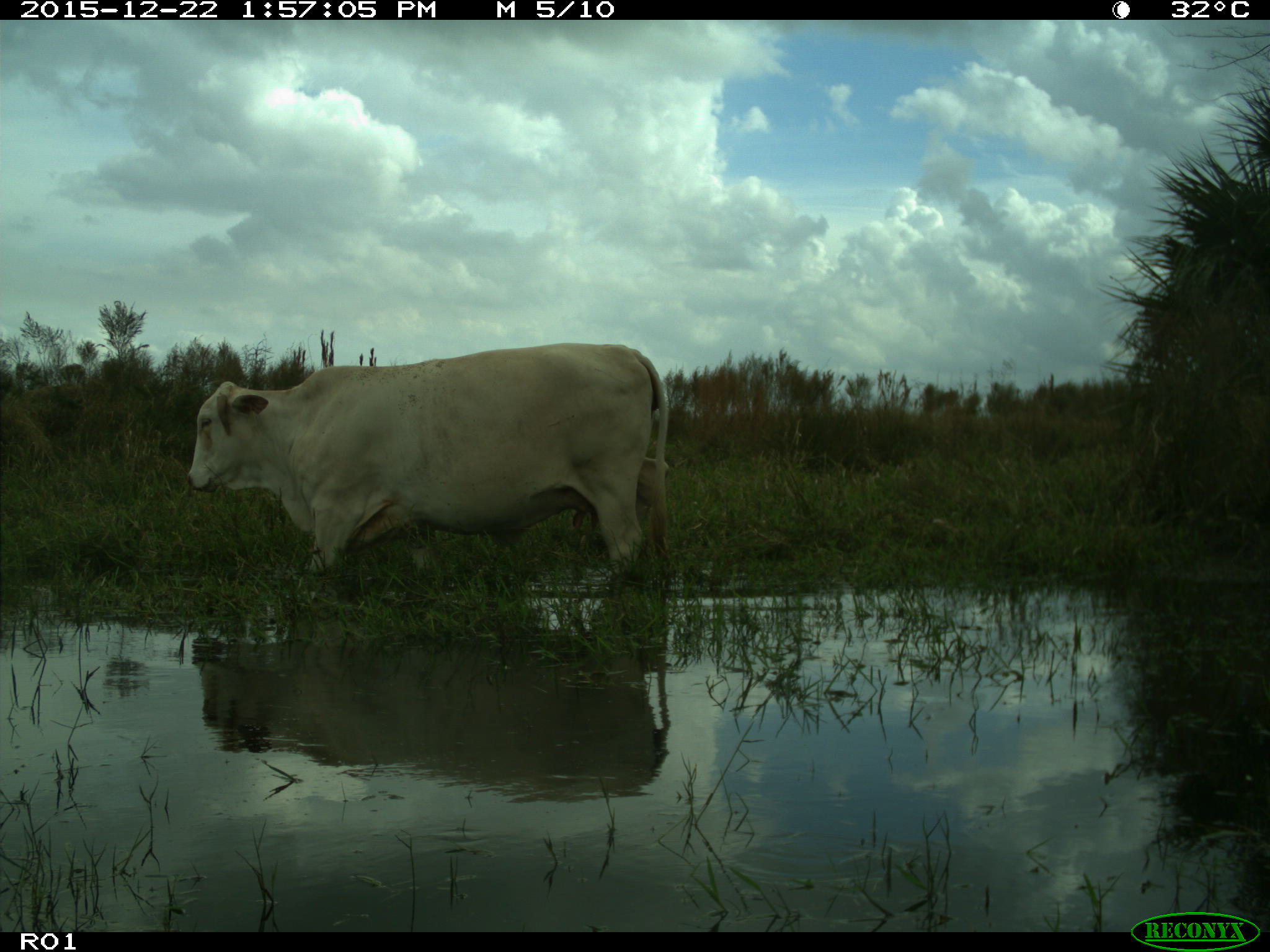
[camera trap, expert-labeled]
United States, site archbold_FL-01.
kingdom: Animalia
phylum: Chordata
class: Mammalia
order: Artiodactyla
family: Bovidae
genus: Bos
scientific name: Bos taurus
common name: domestic cow